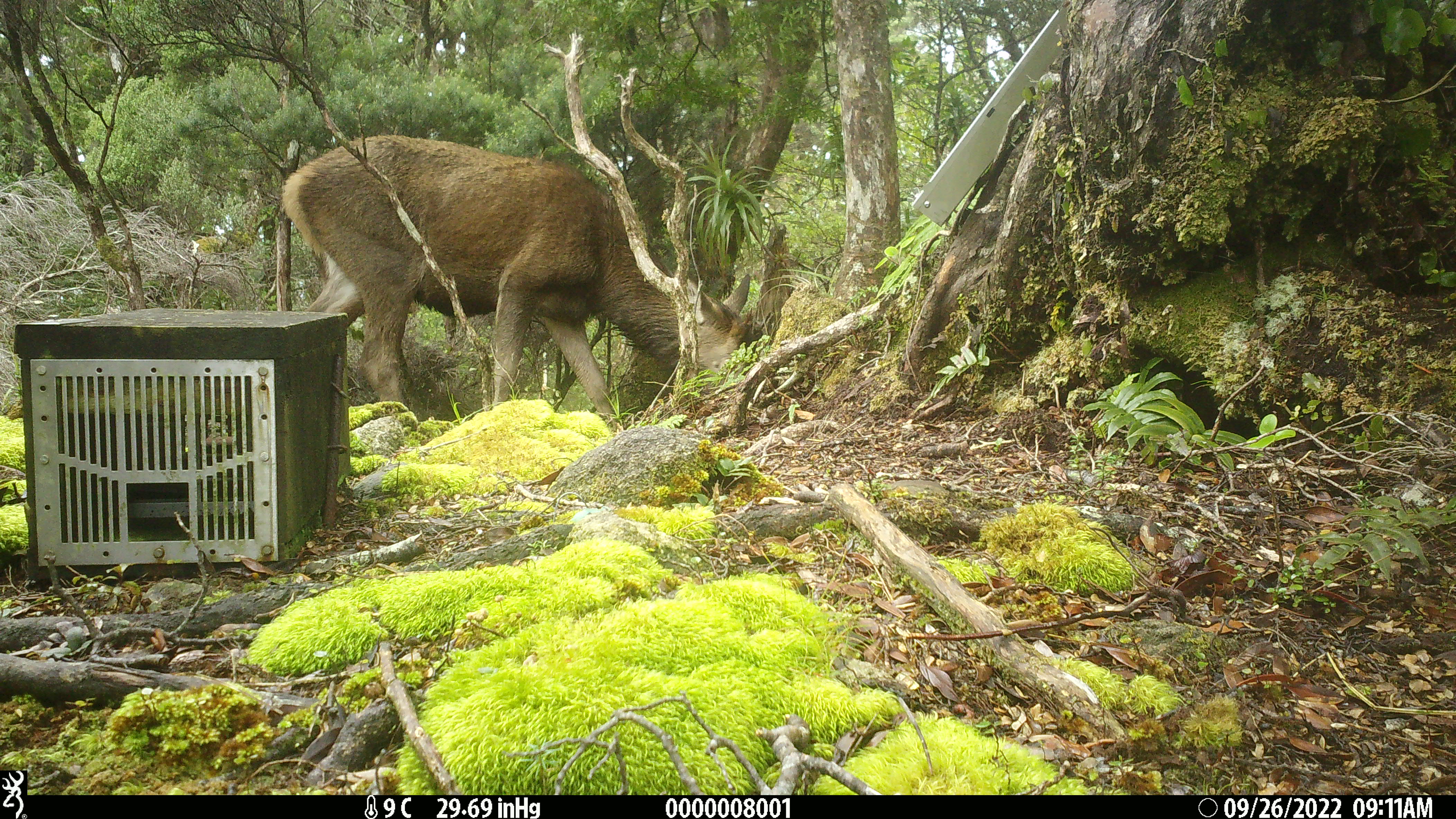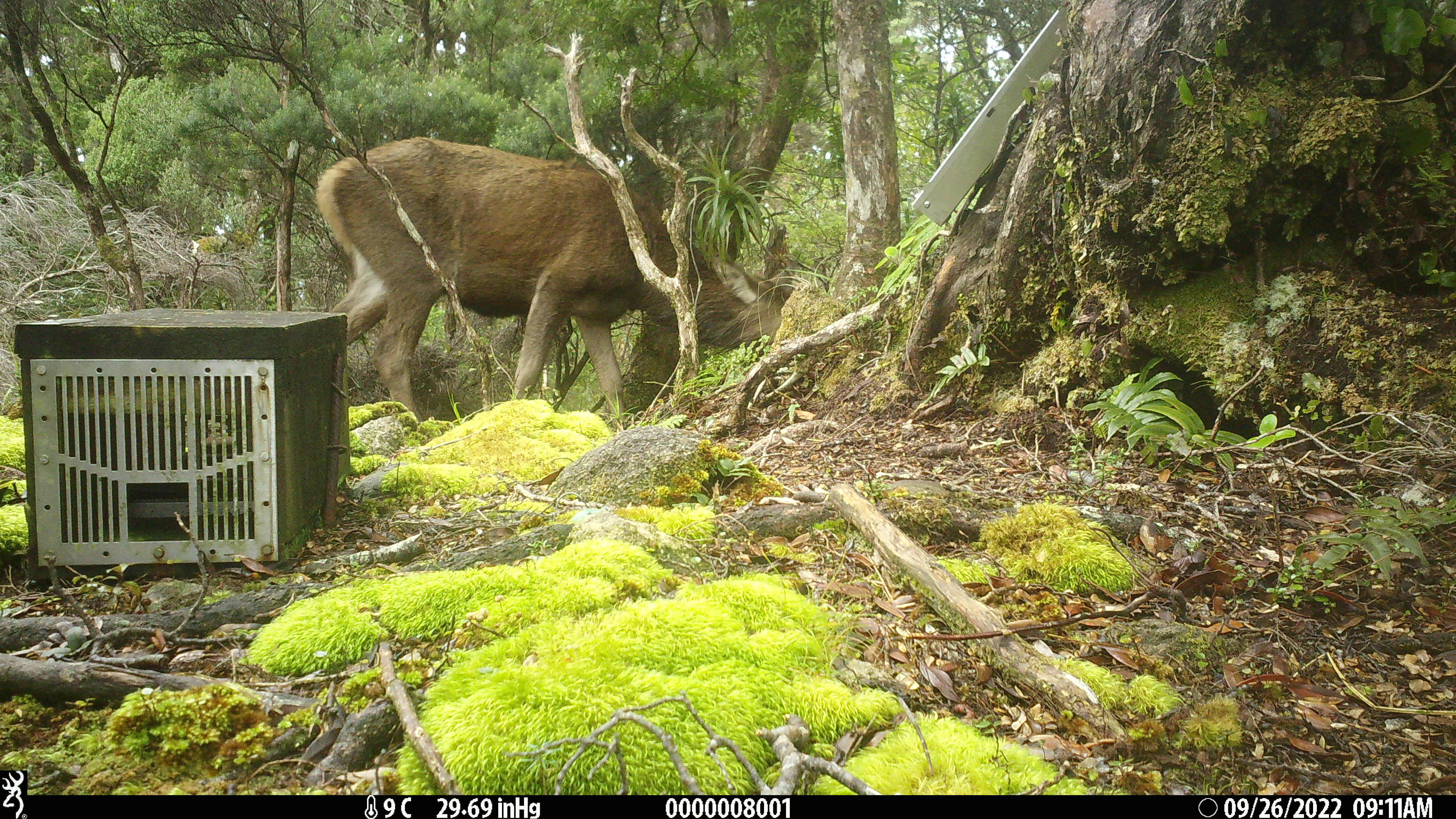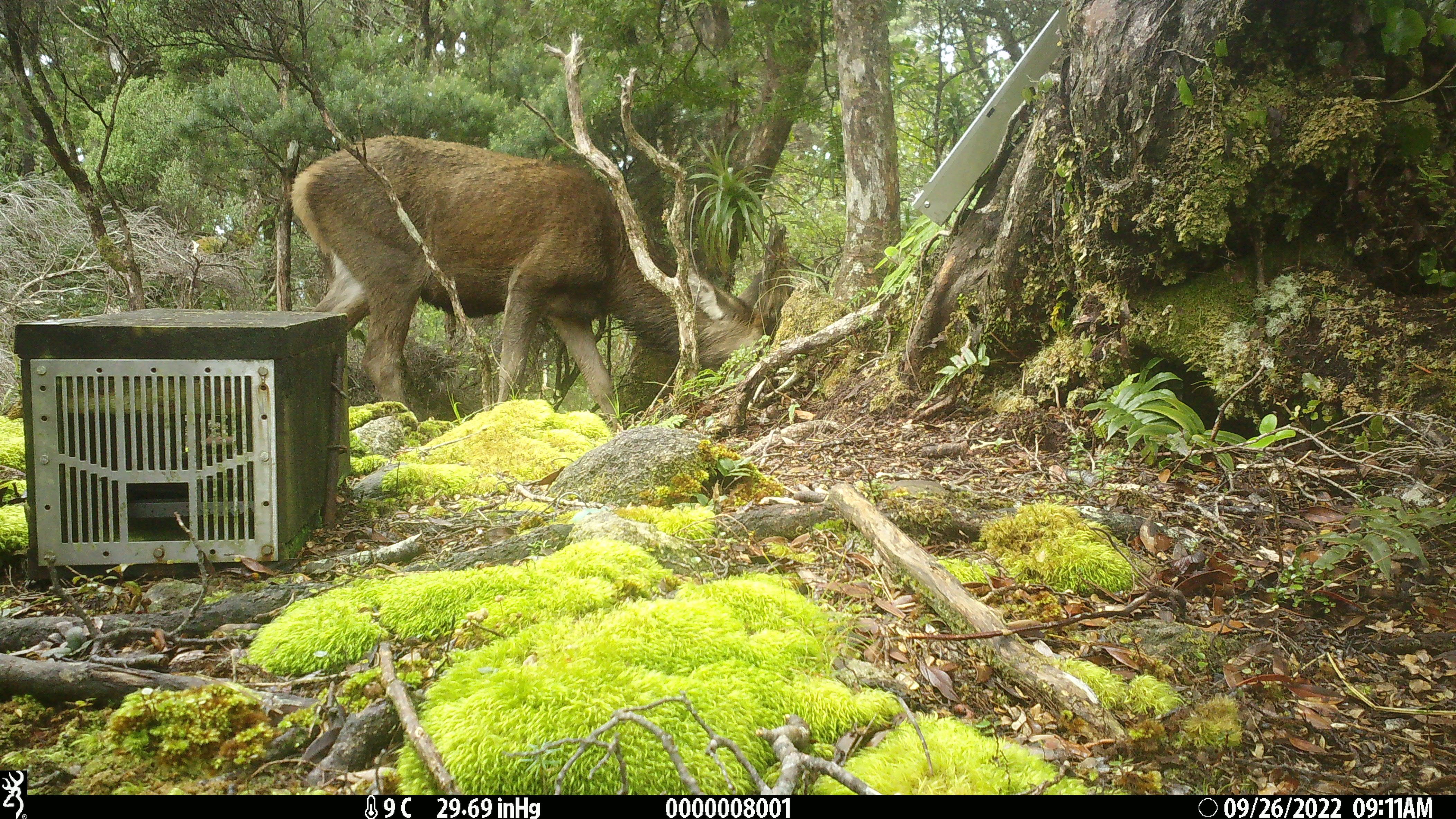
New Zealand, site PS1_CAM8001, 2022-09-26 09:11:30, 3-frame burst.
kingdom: Animalia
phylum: Chordata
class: Mammalia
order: Artiodactyla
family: Cervidae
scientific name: Cervidae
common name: deer